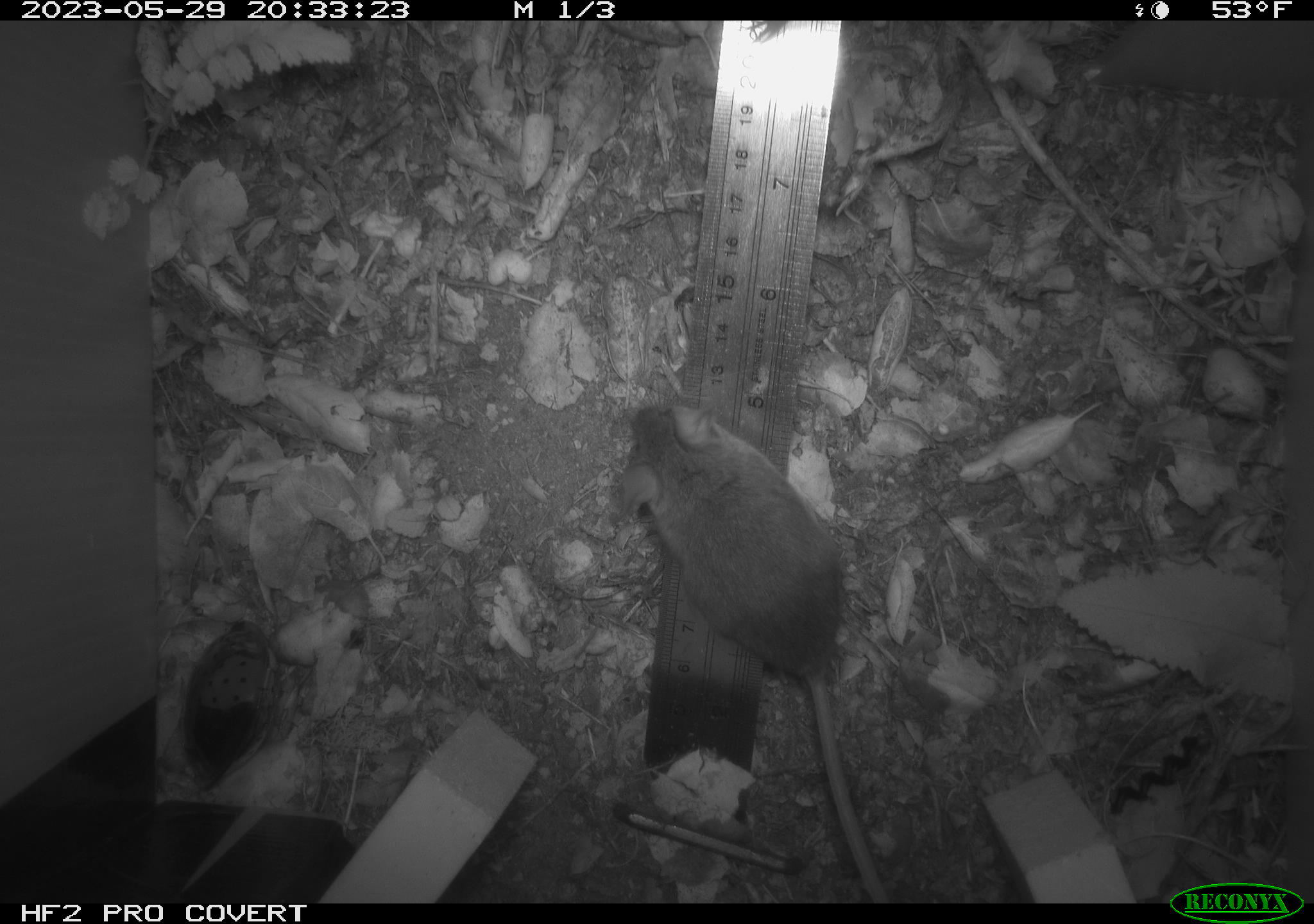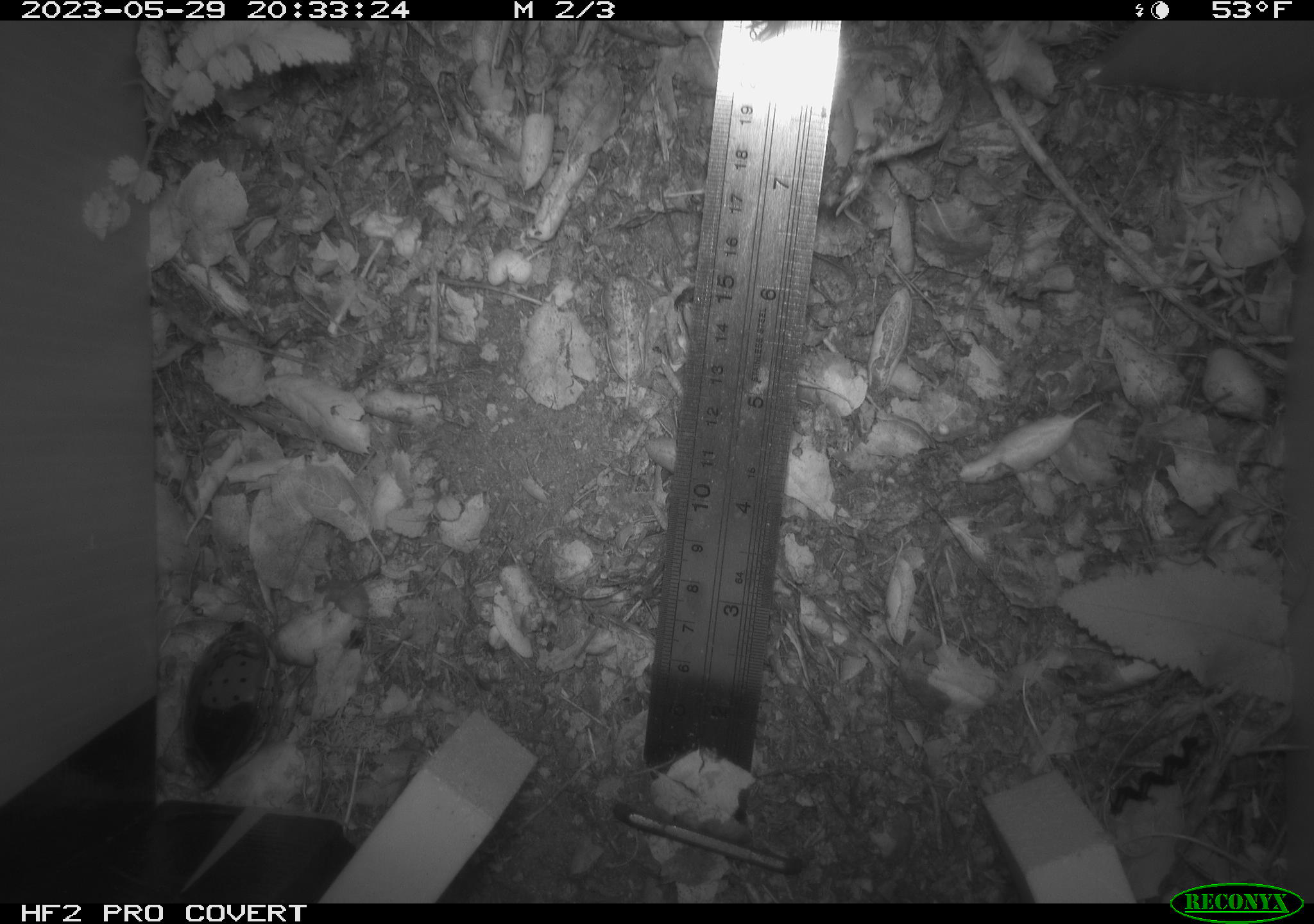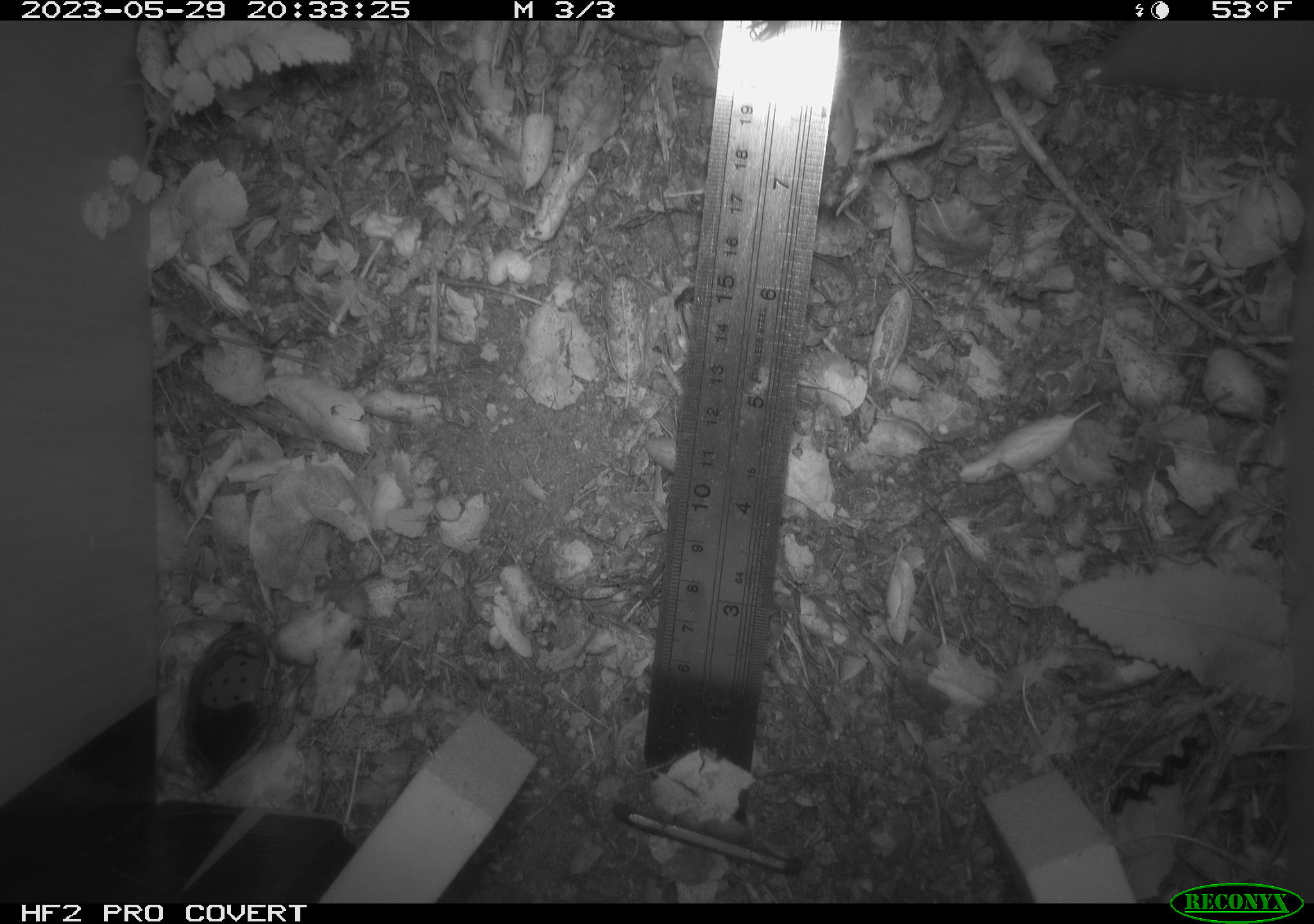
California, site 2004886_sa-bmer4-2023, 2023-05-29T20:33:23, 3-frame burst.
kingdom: Animalia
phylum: Chordata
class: Mammalia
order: Rodentia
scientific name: Rodentia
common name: mouse species